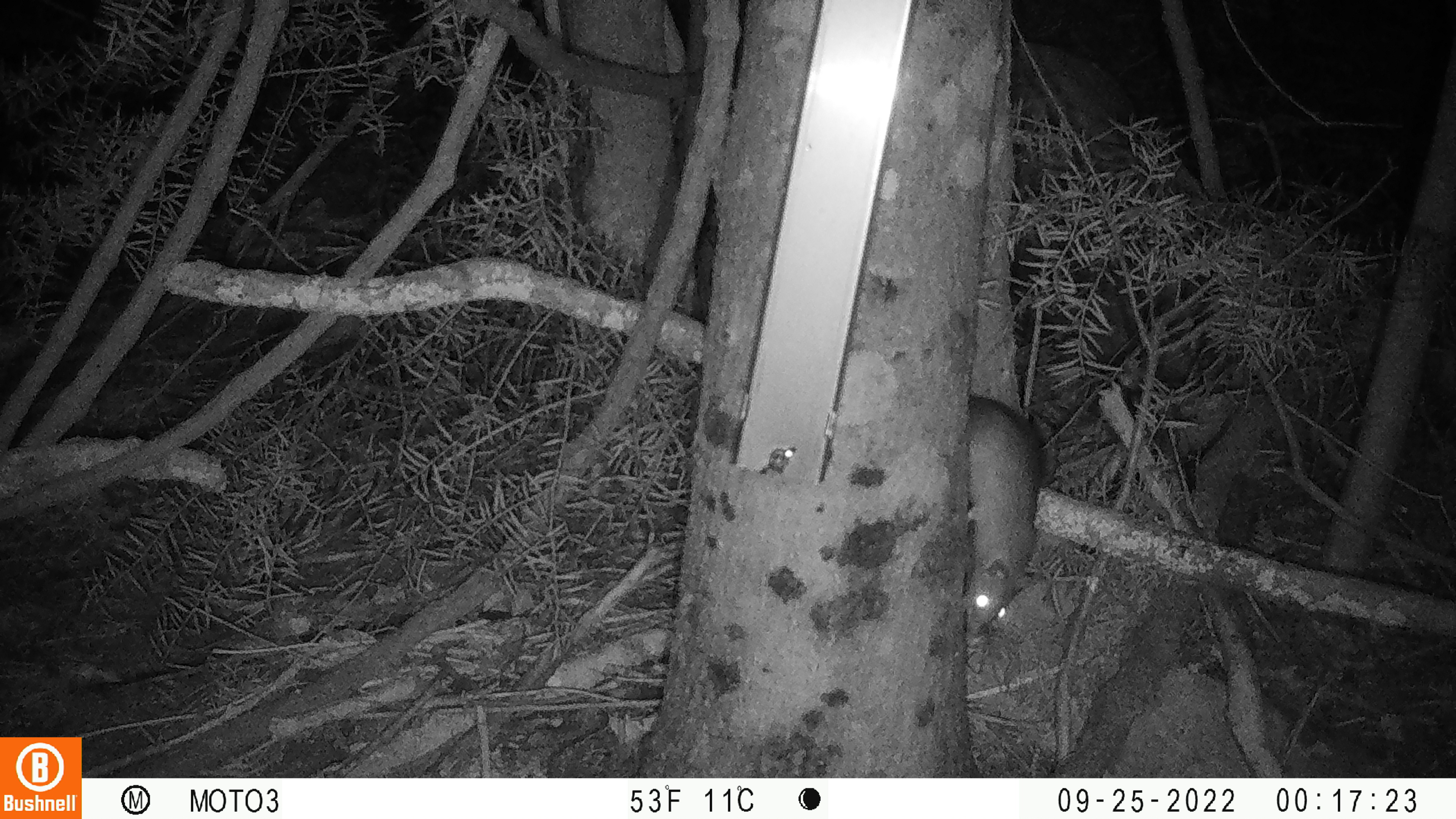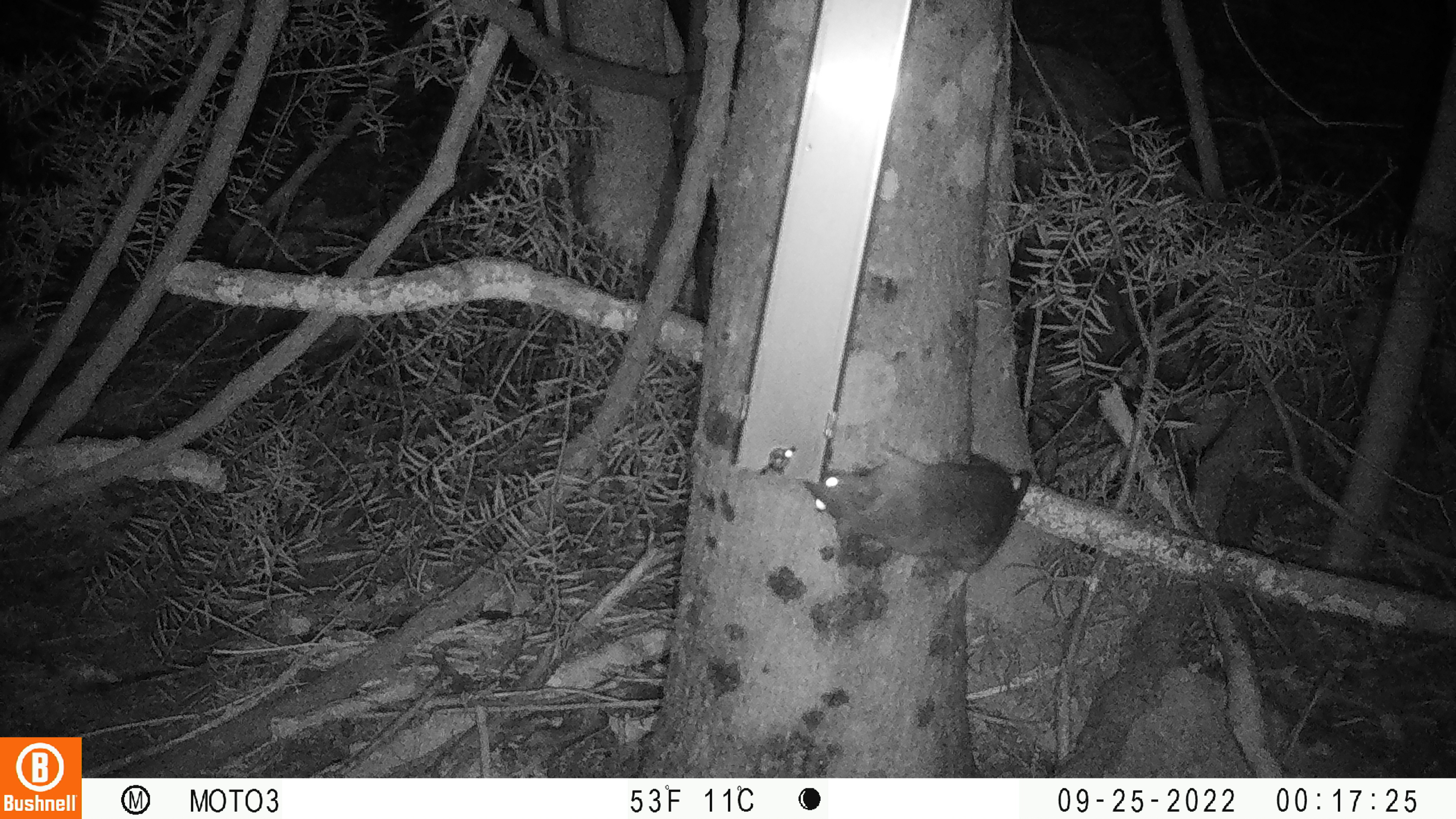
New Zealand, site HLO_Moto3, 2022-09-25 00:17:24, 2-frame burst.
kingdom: Animalia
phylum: Chordata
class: Mammalia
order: Rodentia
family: Muridae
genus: Rattus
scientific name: Rattus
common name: rat